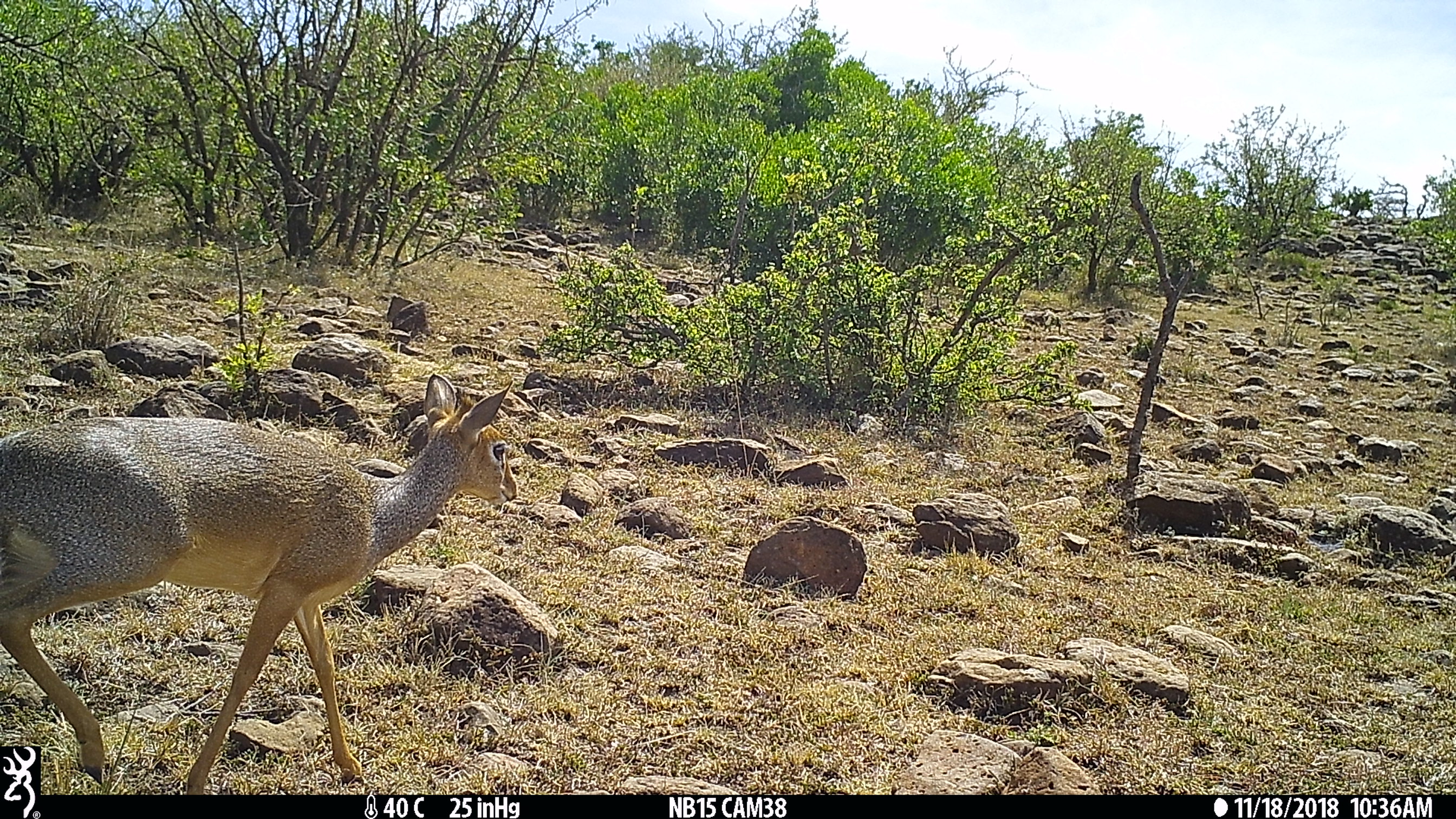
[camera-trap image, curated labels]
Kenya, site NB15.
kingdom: Animalia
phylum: Chordata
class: Mammalia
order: Artiodactyla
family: Bovidae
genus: Madoqua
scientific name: Madoqua kirkii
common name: kirk's dik-dik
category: dikdik